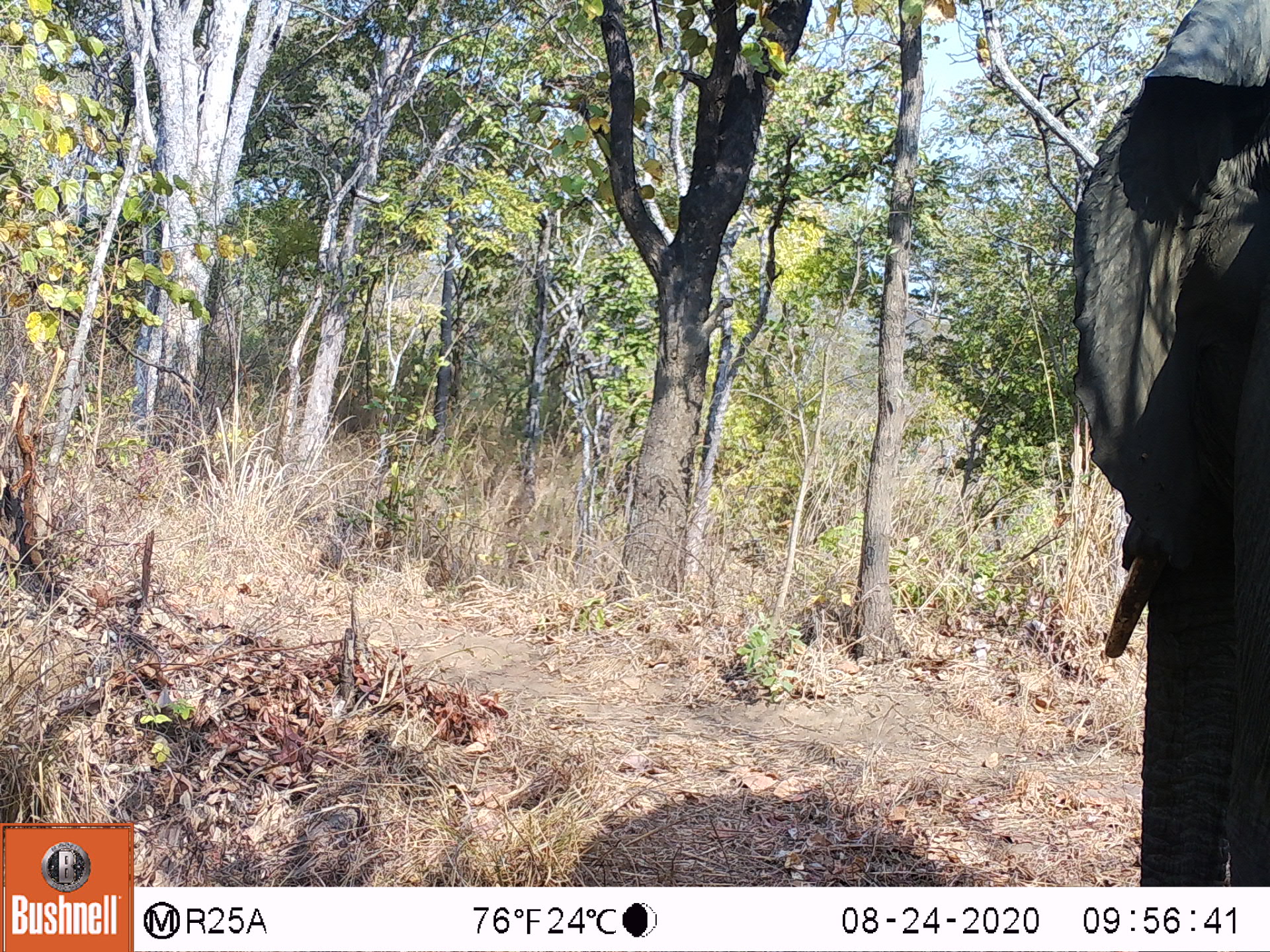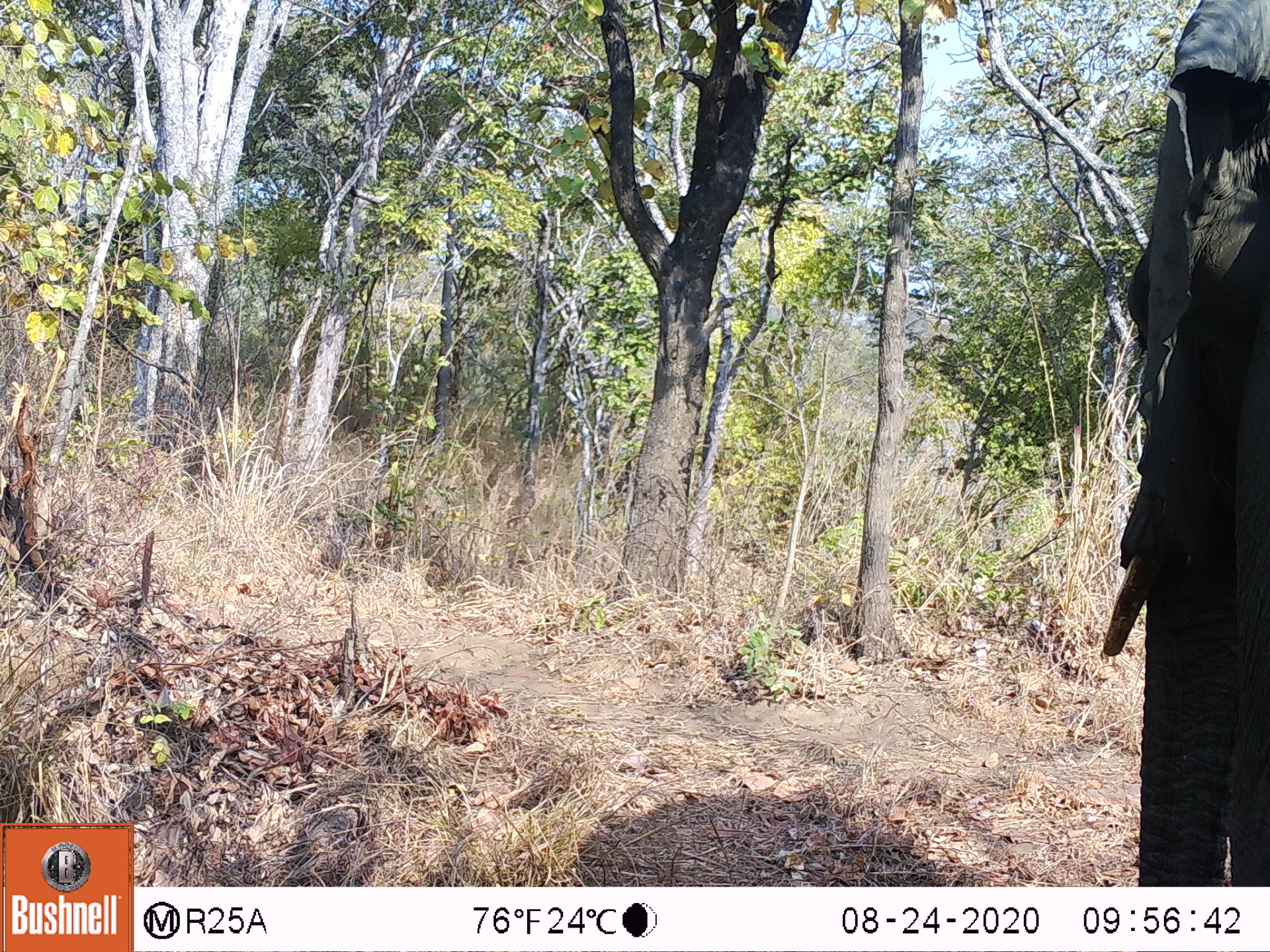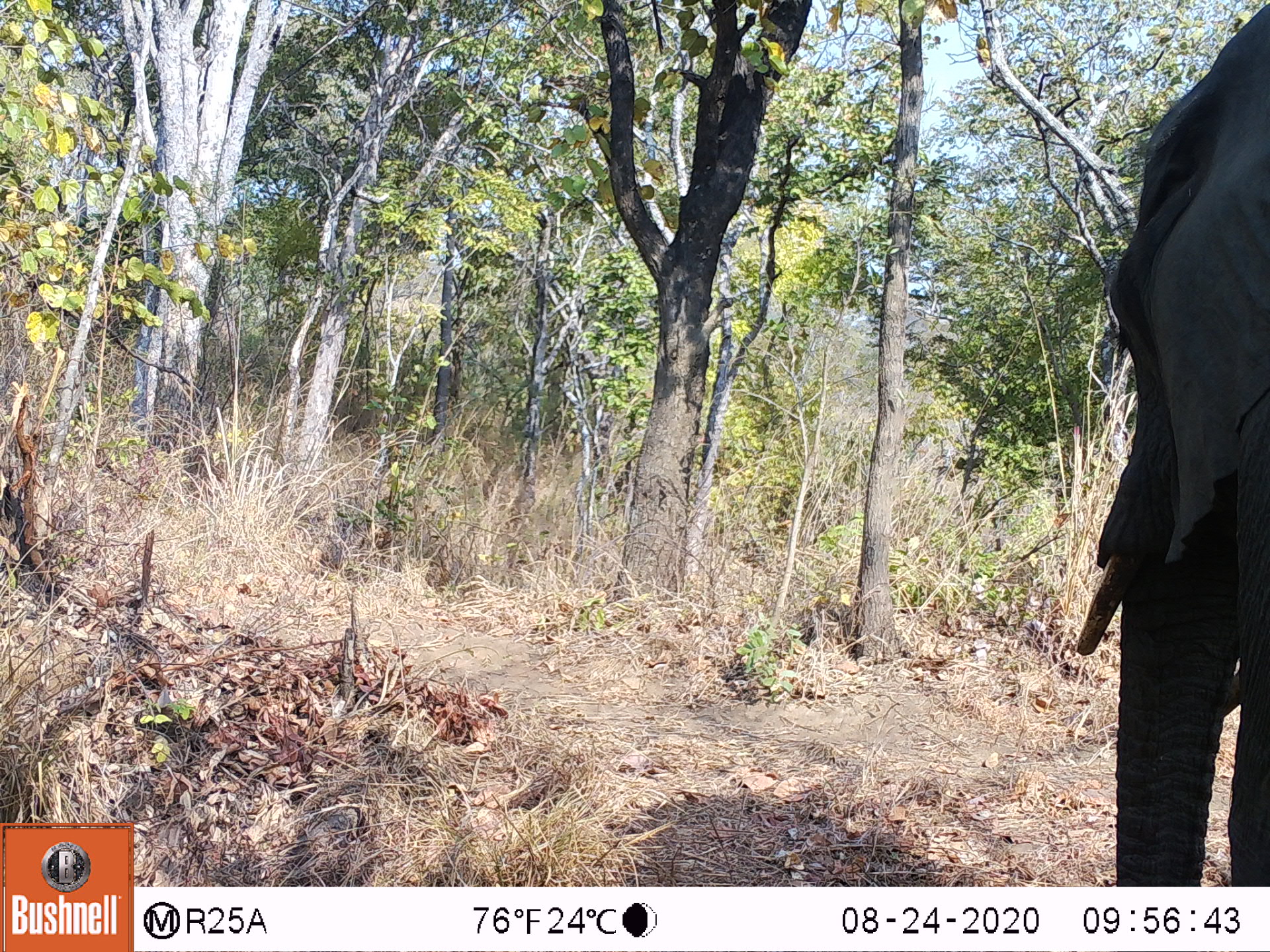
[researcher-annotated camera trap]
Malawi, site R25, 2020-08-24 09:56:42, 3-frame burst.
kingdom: Animalia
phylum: Chordata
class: Mammalia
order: Proboscidea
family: Elephantidae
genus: Loxodonta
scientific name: Loxodonta africana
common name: african savanna elephant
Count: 1.